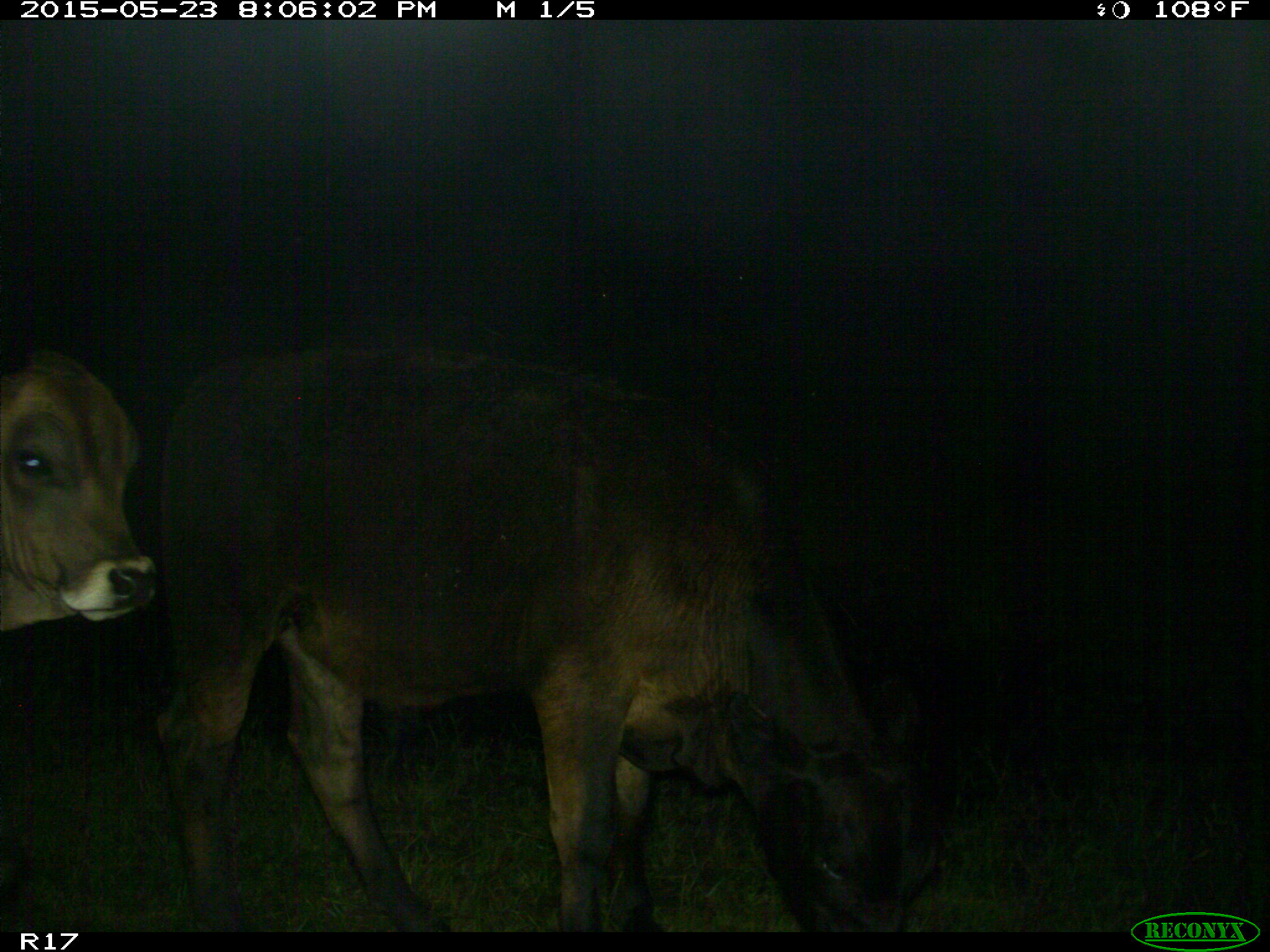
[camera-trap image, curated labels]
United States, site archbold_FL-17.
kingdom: Animalia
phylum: Chordata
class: Mammalia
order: Artiodactyla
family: Bovidae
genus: Bos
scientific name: Bos taurus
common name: domestic cow